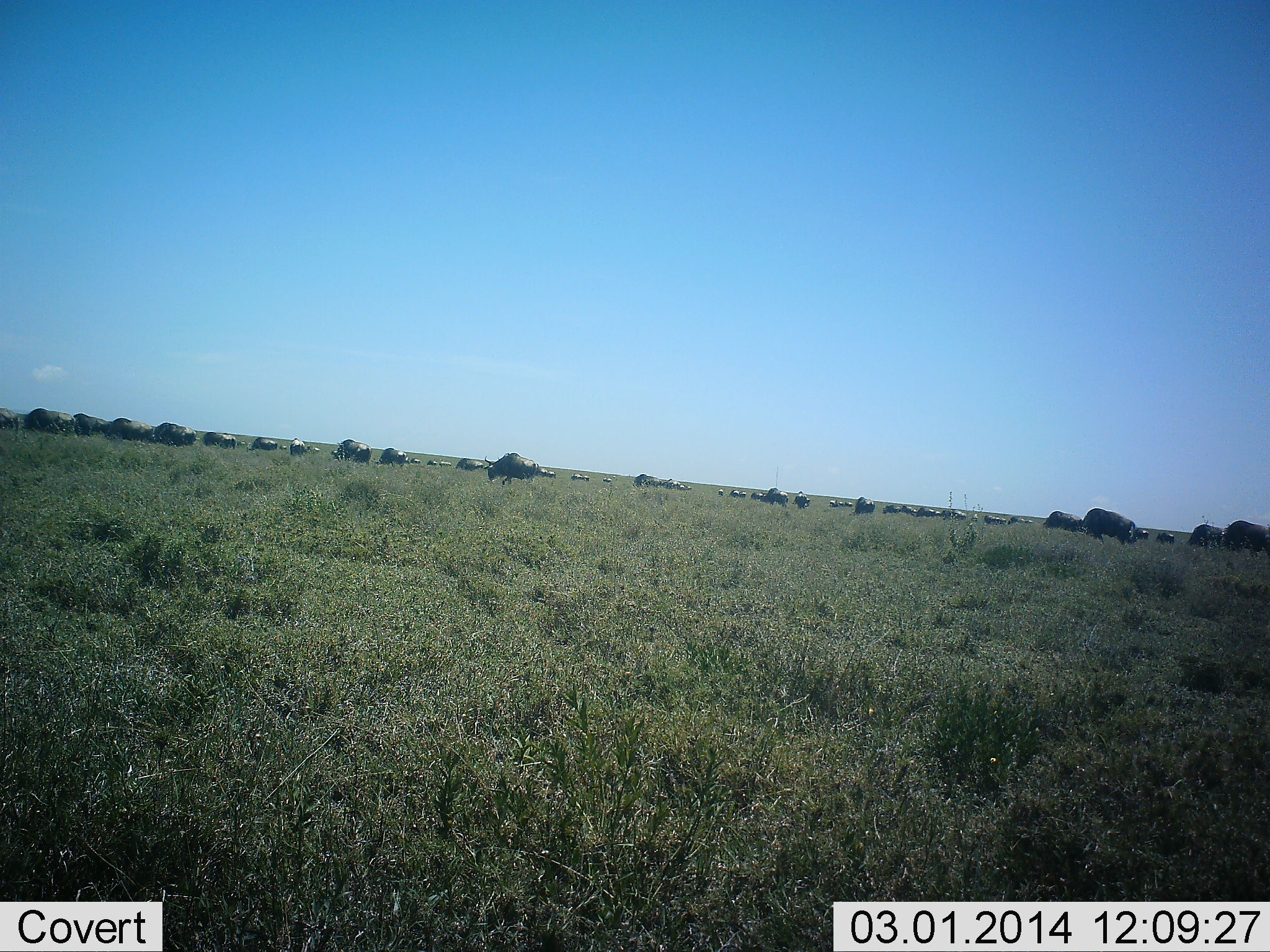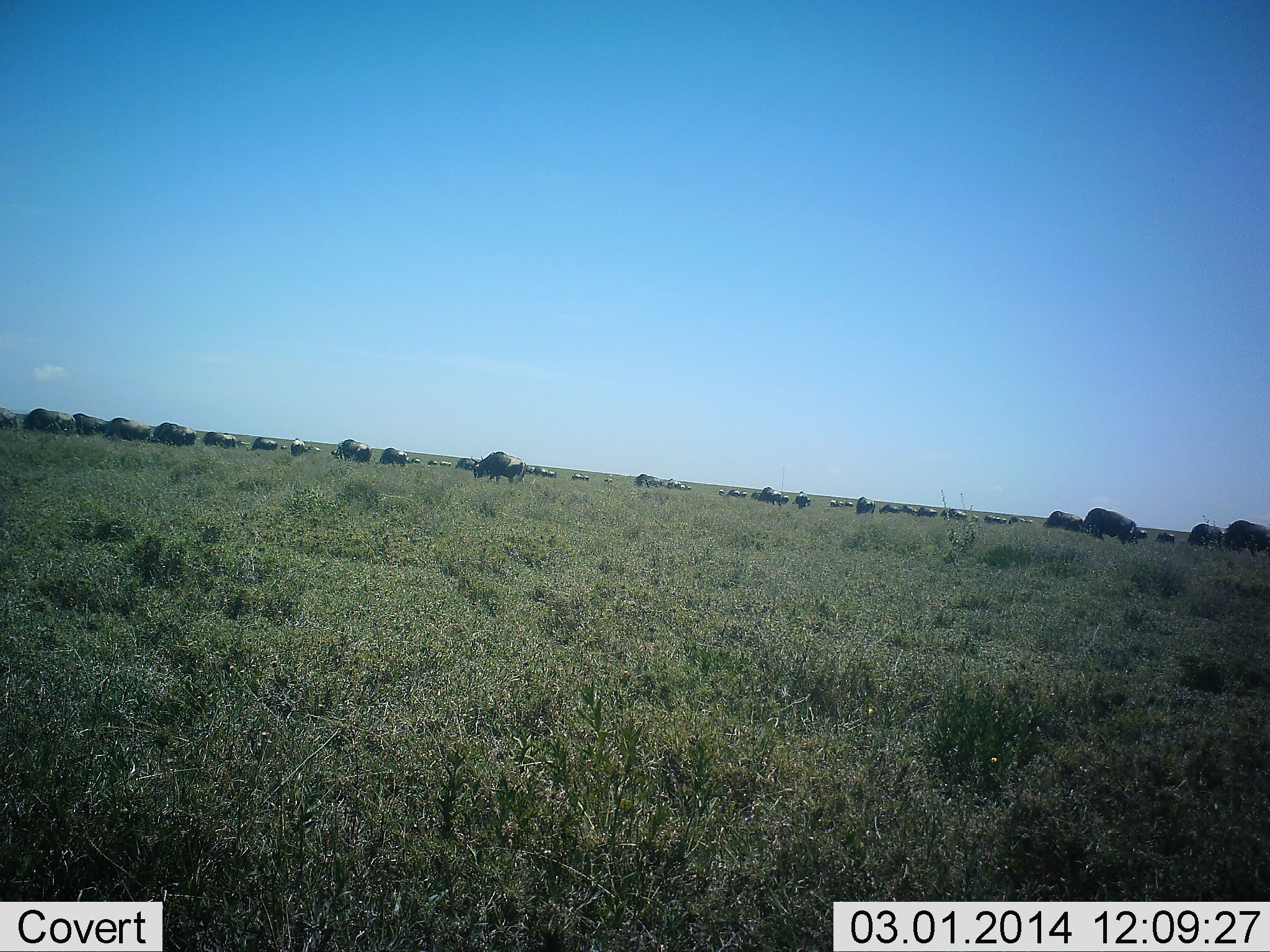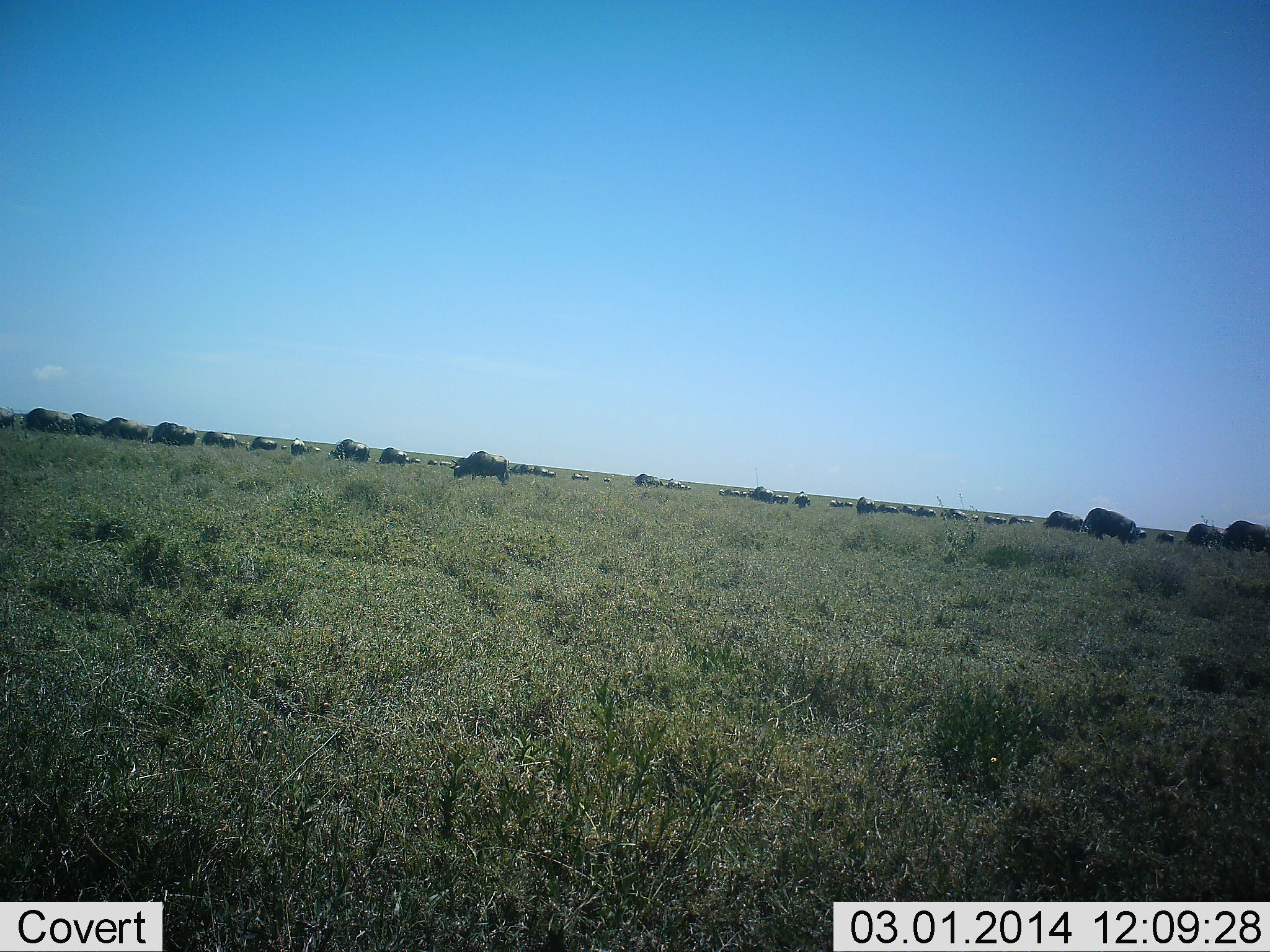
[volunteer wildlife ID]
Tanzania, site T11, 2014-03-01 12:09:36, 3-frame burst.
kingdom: Animalia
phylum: Chordata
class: Mammalia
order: Artiodactyla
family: Bovidae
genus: Connochaetes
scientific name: Connochaetes taurinus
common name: blue wildebeest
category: wildebeest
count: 11-50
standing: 50%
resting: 0%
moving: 80%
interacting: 0%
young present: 0%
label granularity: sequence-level